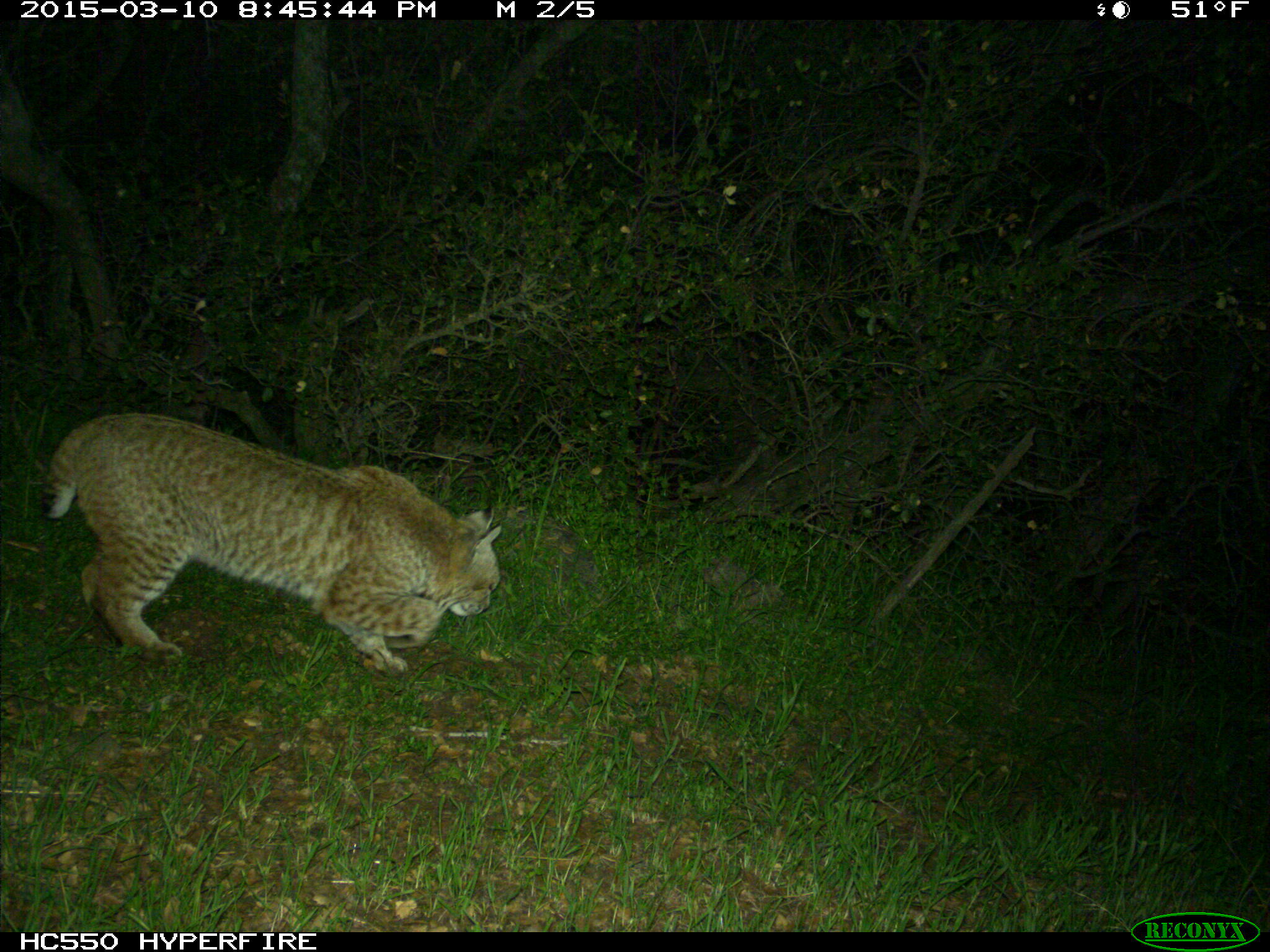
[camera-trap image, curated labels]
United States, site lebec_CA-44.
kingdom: Animalia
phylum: Chordata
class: Mammalia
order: Carnivora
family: Felidae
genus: Lynx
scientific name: Lynx rufus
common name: bobcat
Lynx rufus (bobcat).